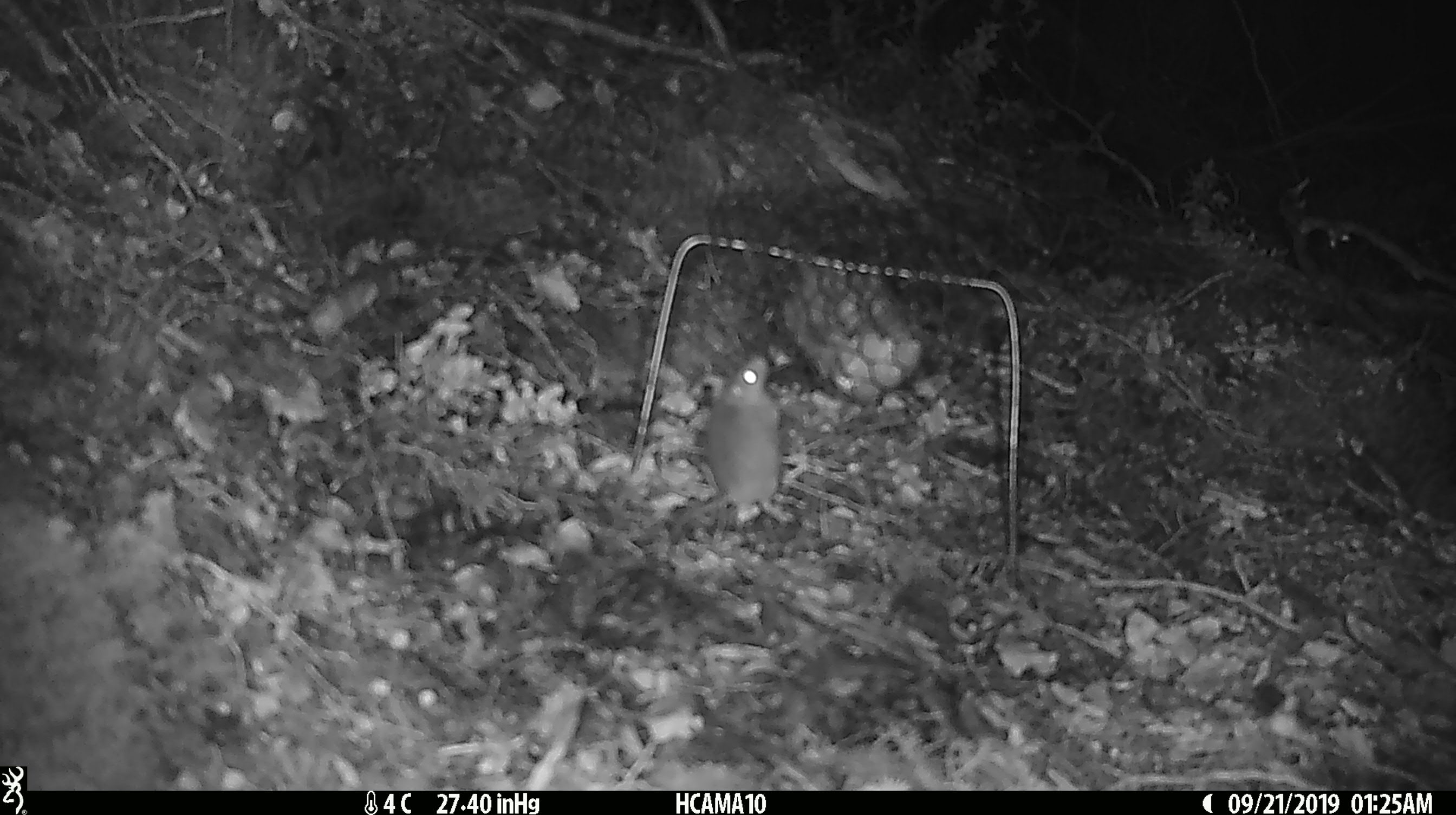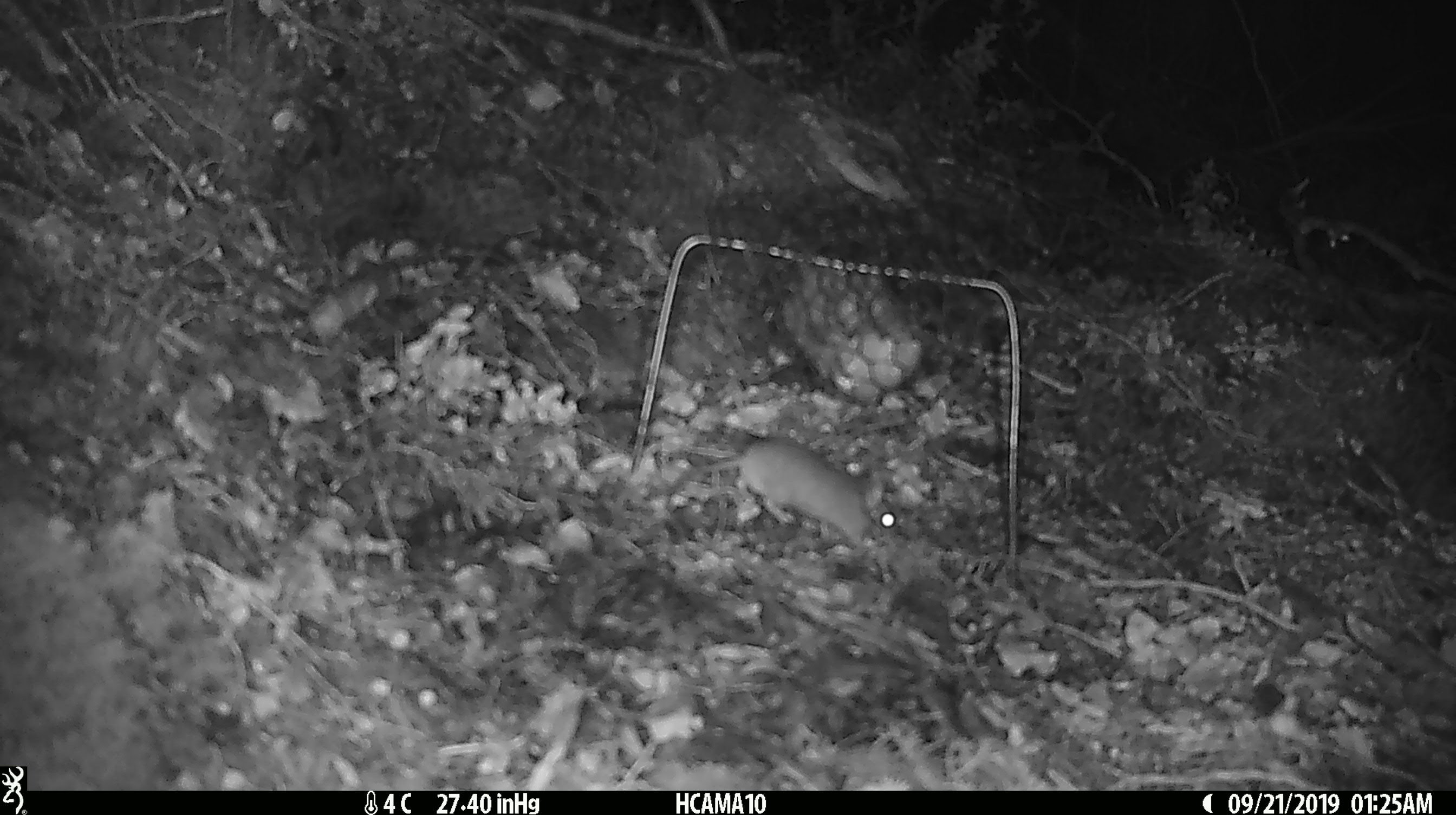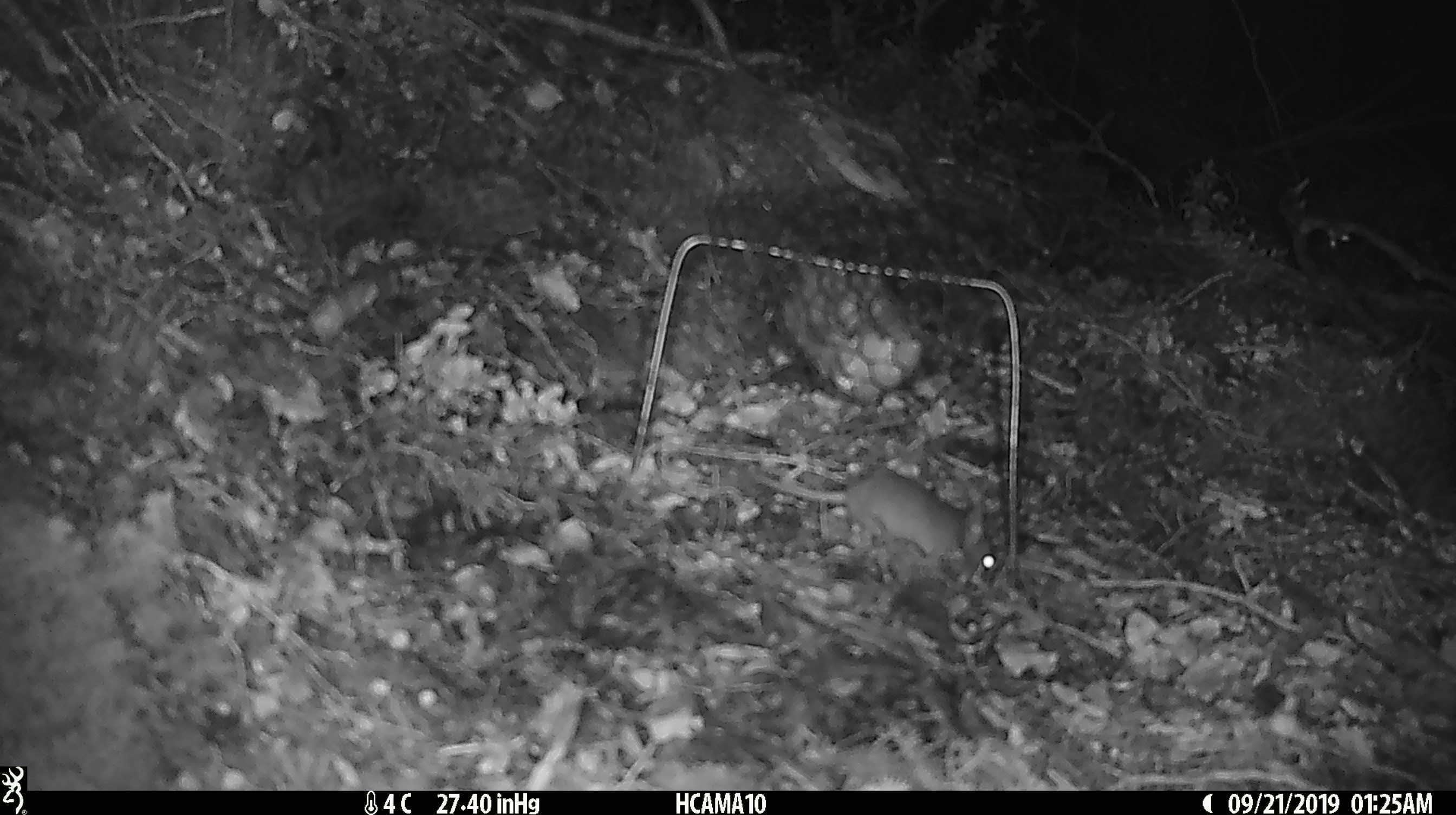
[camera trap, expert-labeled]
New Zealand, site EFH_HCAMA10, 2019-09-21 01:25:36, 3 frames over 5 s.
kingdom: Animalia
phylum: Chordata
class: Mammalia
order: Rodentia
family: Muridae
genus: Mus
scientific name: Mus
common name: mouse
Mouse (Mus).